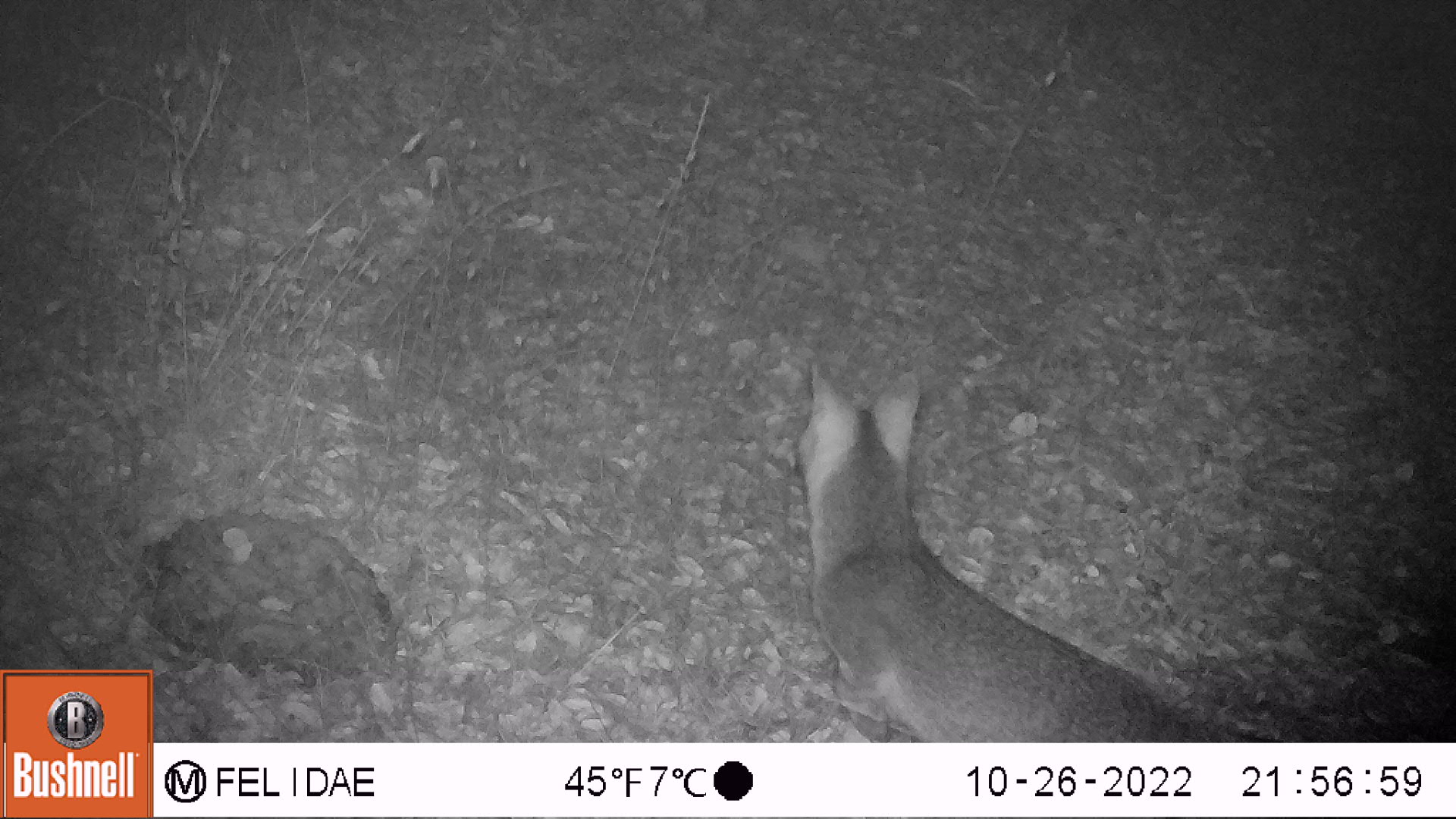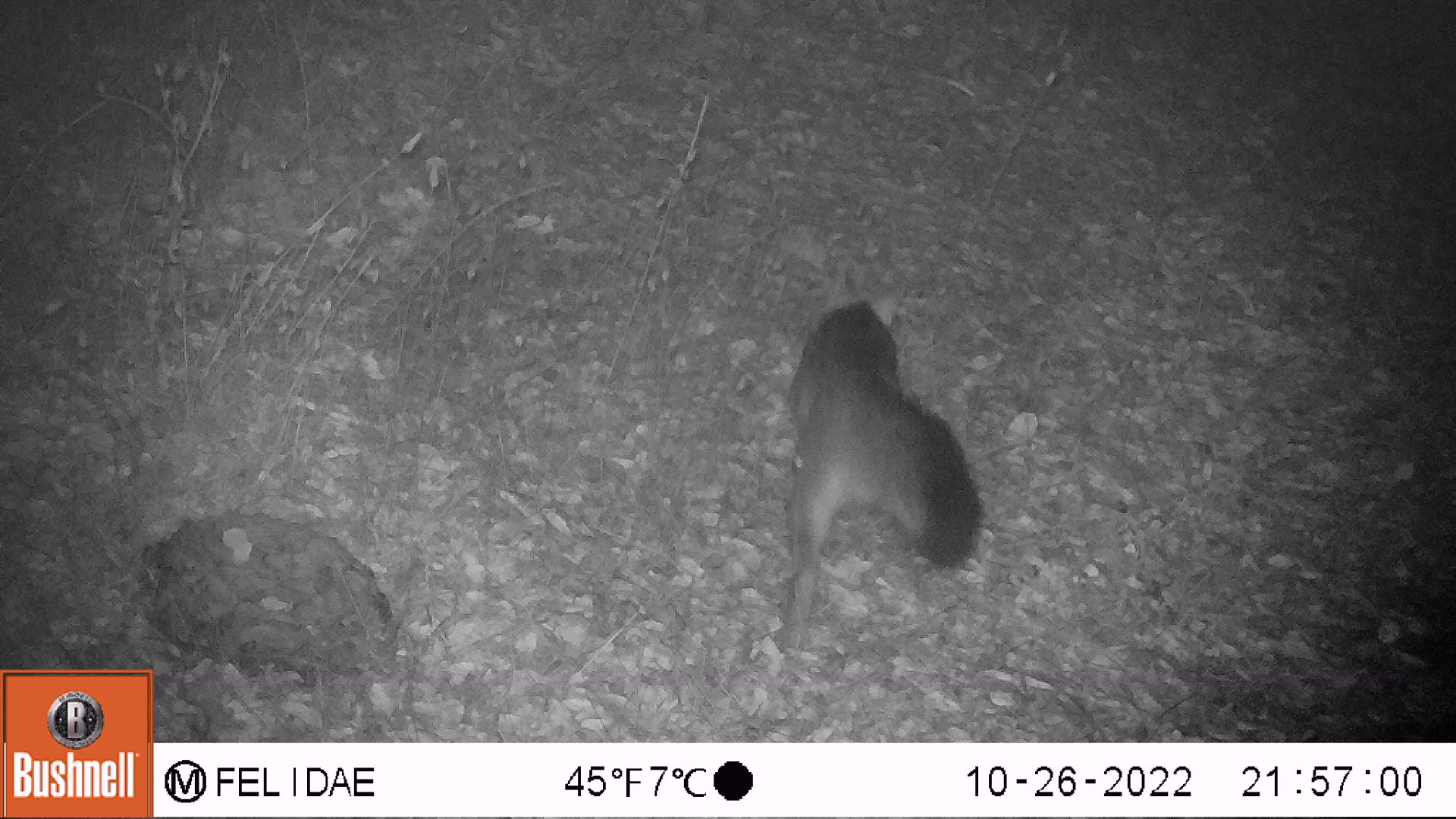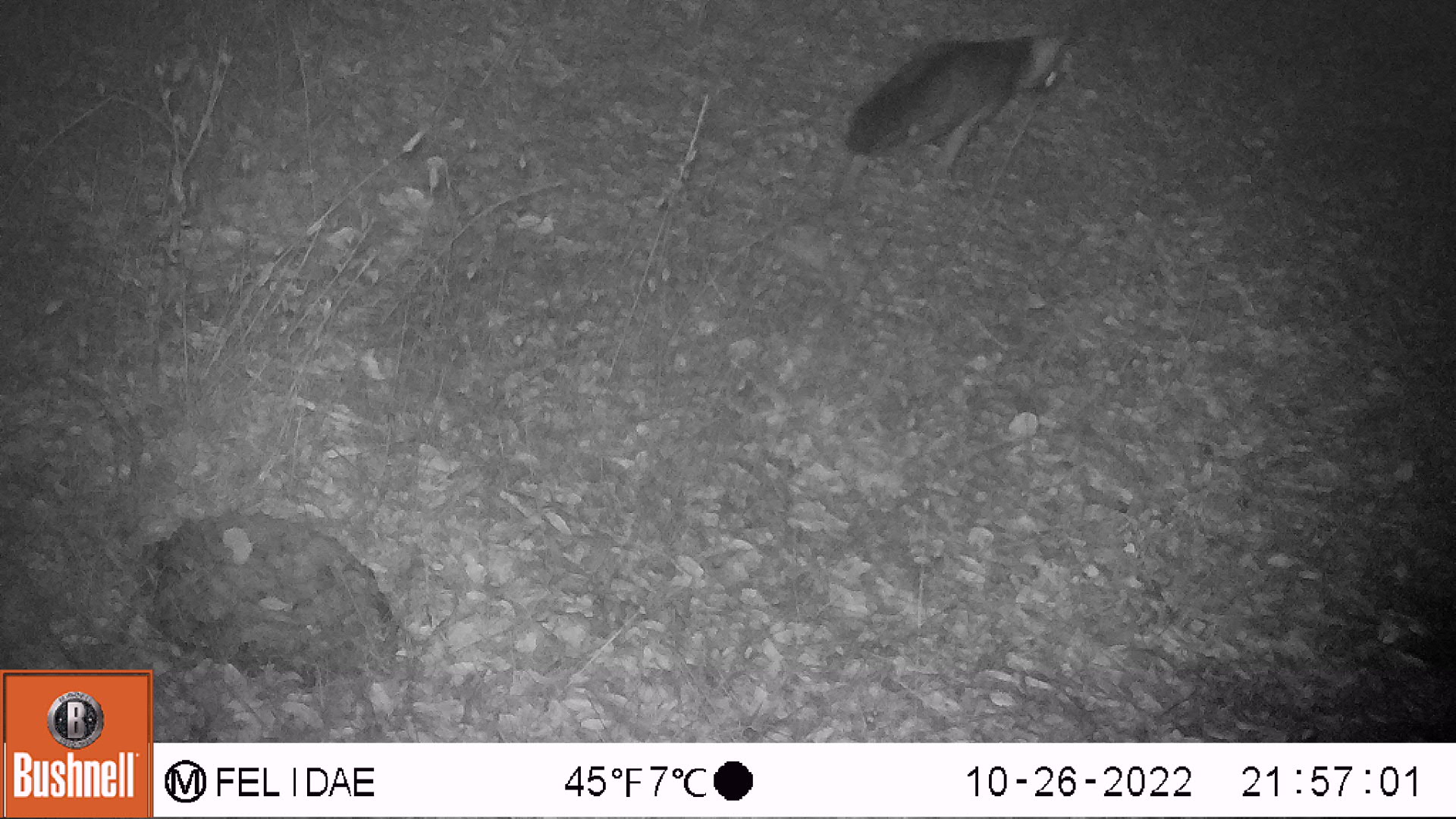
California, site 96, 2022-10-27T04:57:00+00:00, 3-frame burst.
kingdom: Animalia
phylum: Chordata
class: Mammalia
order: Carnivora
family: Canidae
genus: Urocyon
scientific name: Urocyon cinereoargenteus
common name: gray fox